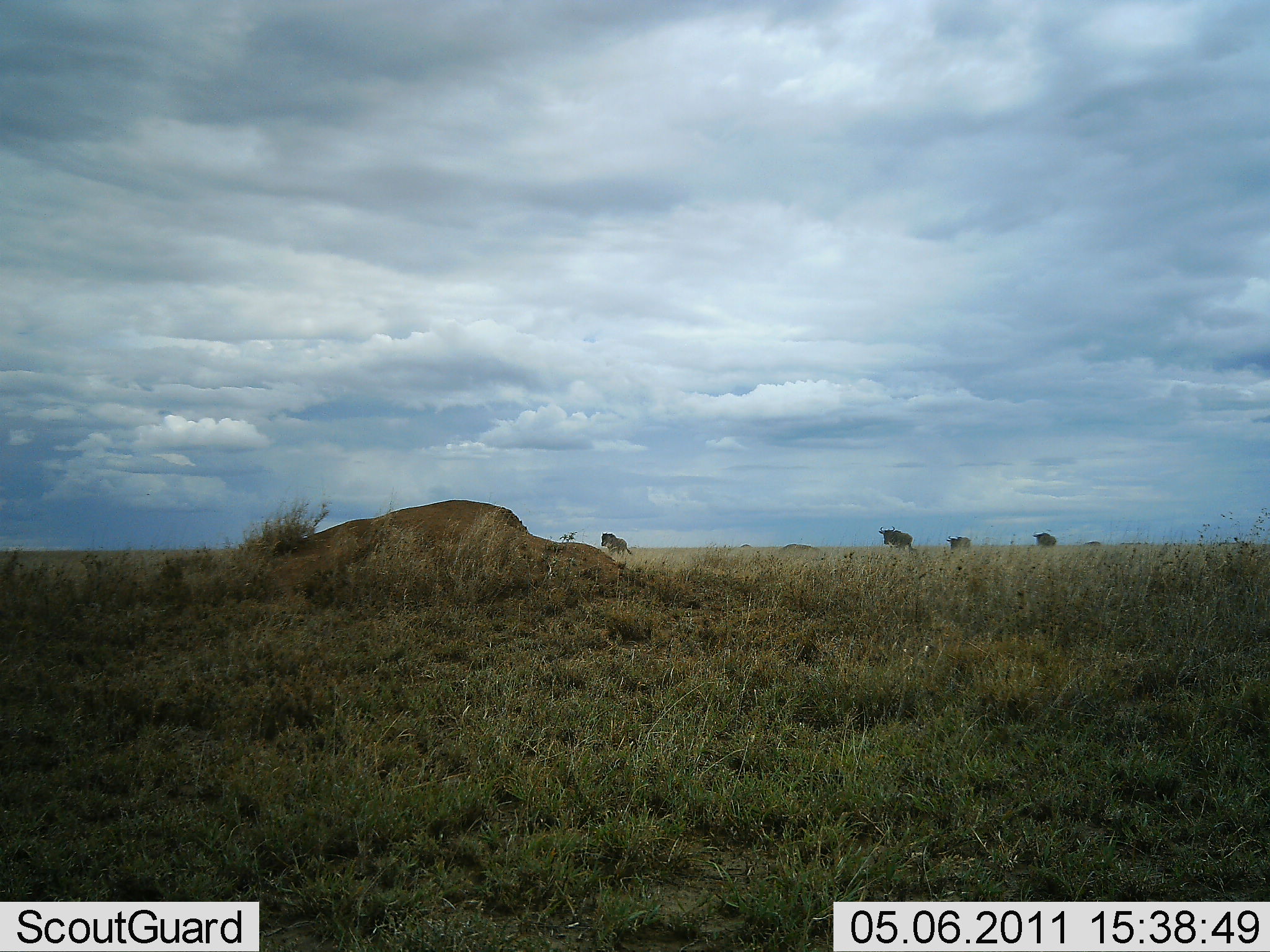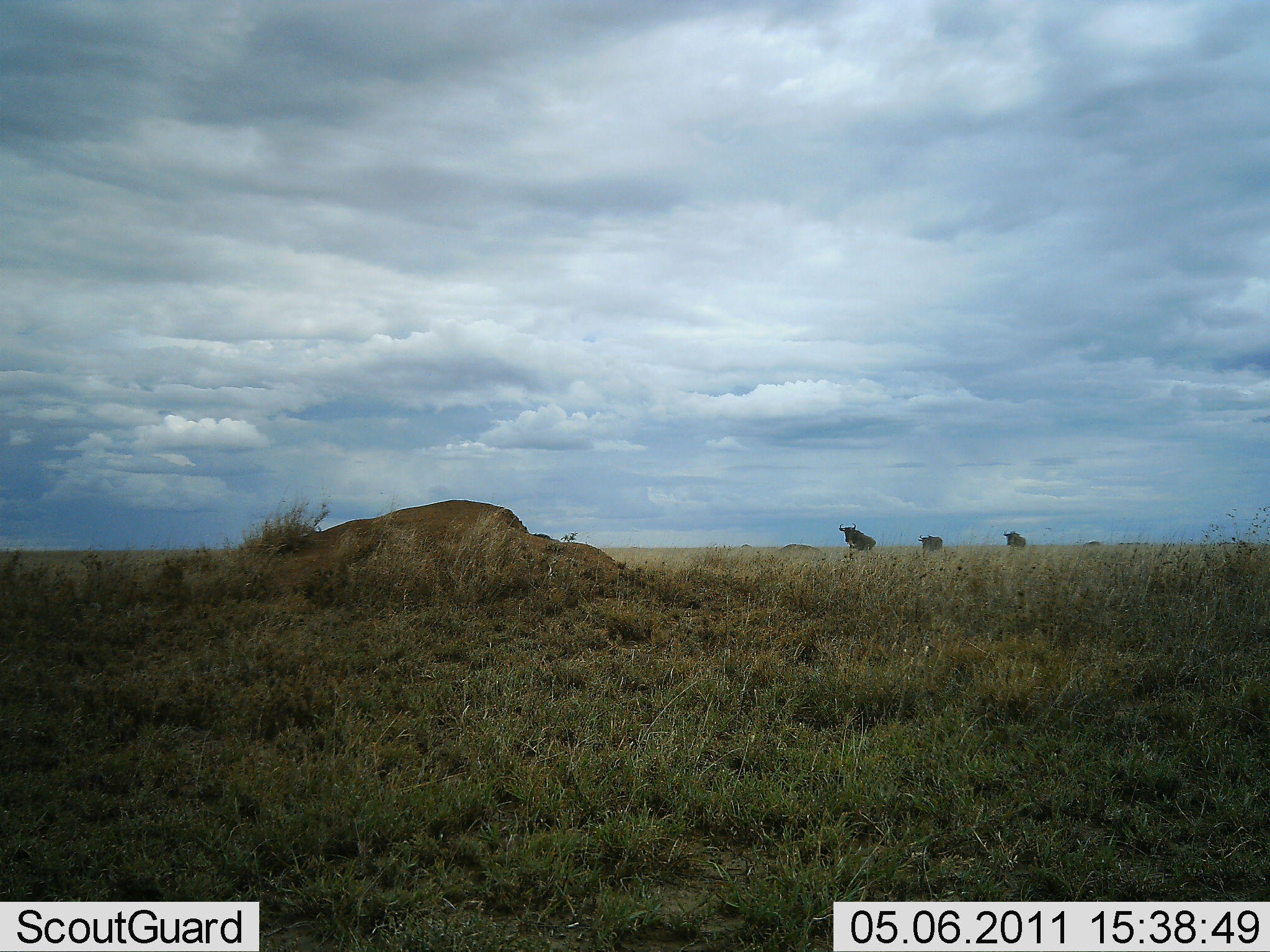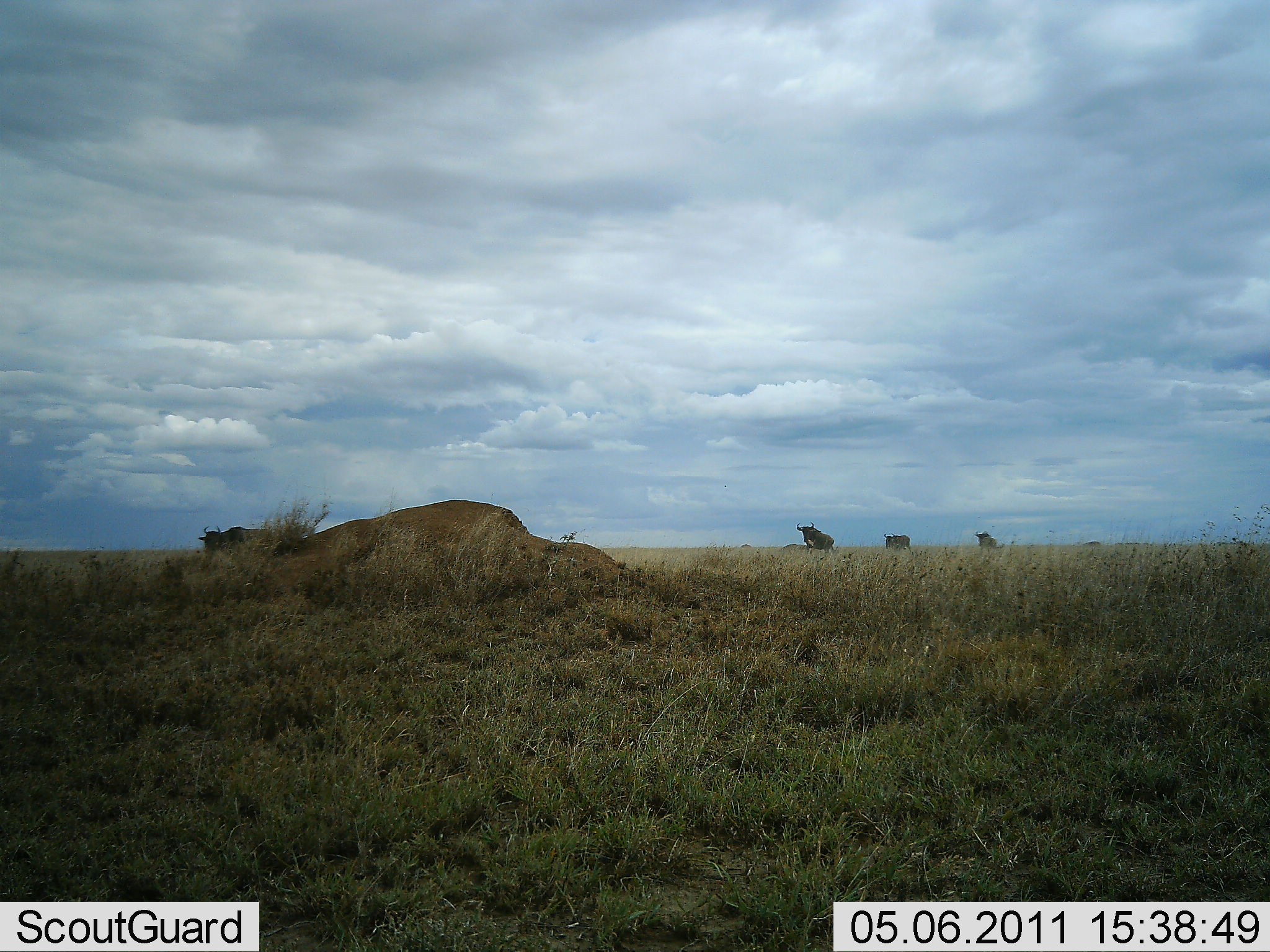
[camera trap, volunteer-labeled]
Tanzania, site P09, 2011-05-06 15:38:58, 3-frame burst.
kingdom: Animalia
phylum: Chordata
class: Mammalia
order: Artiodactyla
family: Bovidae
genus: Connochaetes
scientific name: Connochaetes taurinus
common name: blue wildebeest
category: wildebeest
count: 5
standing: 0%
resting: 0%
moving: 100%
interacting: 0%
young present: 8%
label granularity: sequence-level